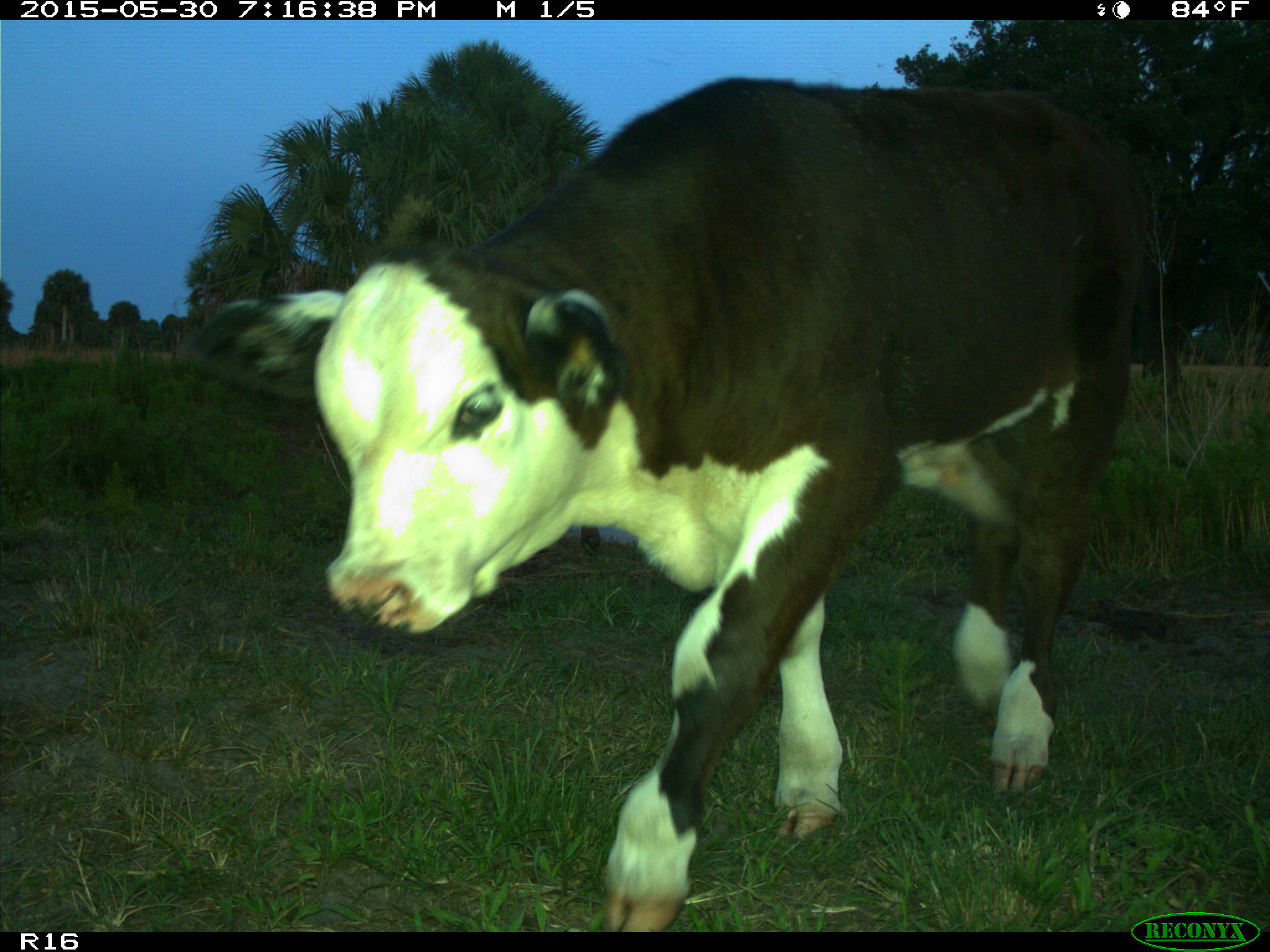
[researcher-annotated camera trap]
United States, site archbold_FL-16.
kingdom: Animalia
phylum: Chordata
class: Mammalia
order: Artiodactyla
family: Bovidae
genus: Bos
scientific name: Bos taurus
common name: domestic cow